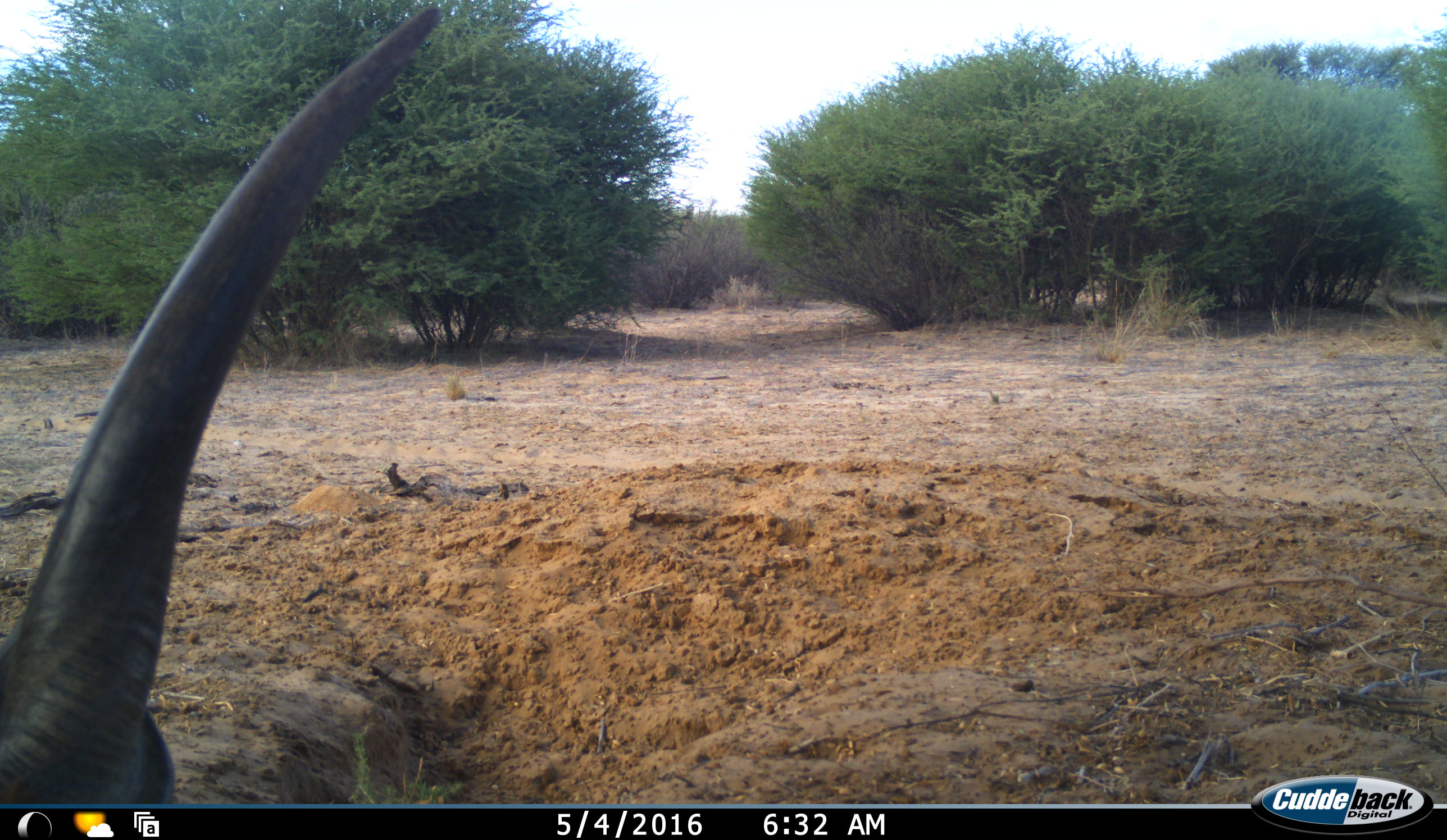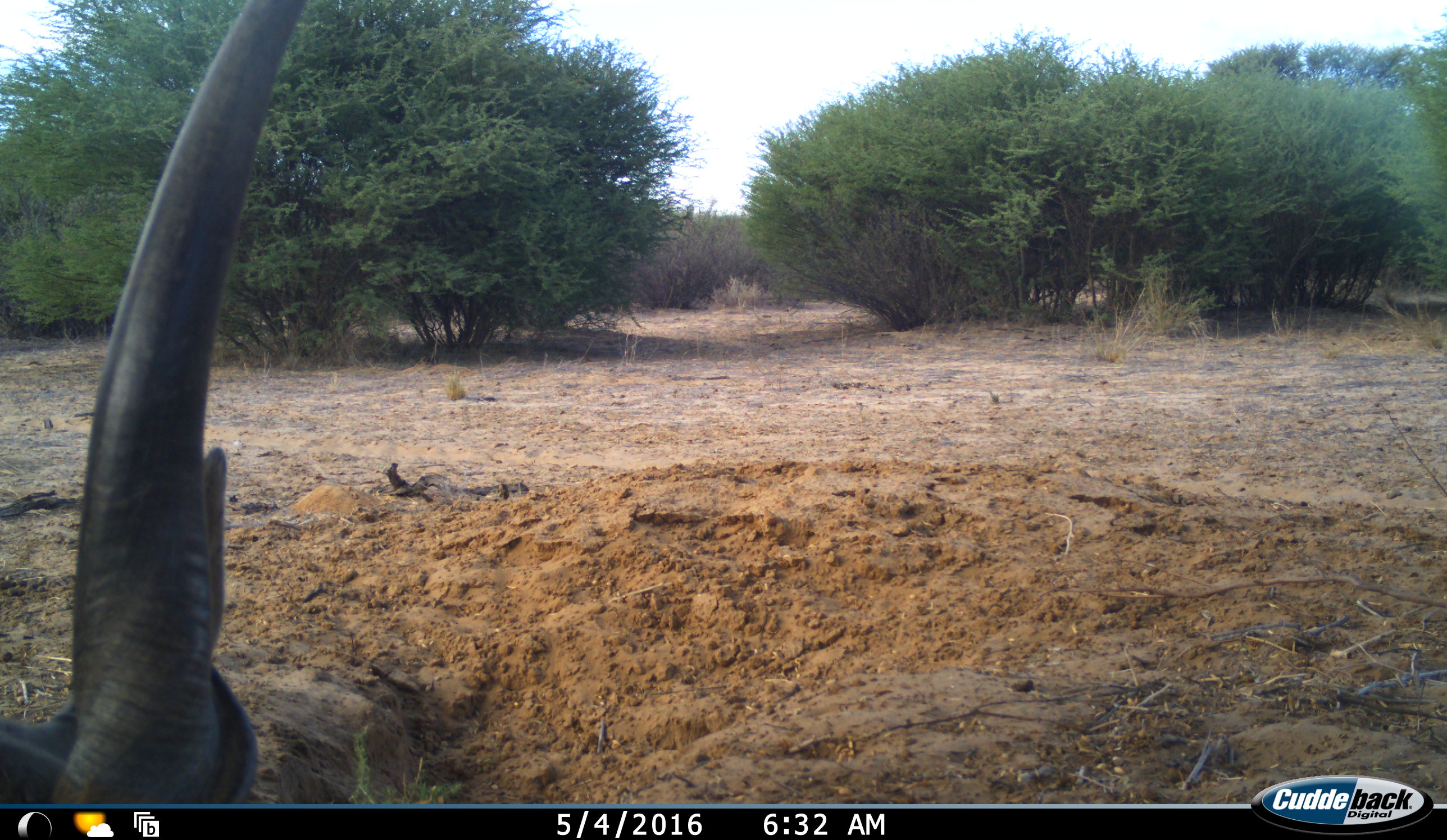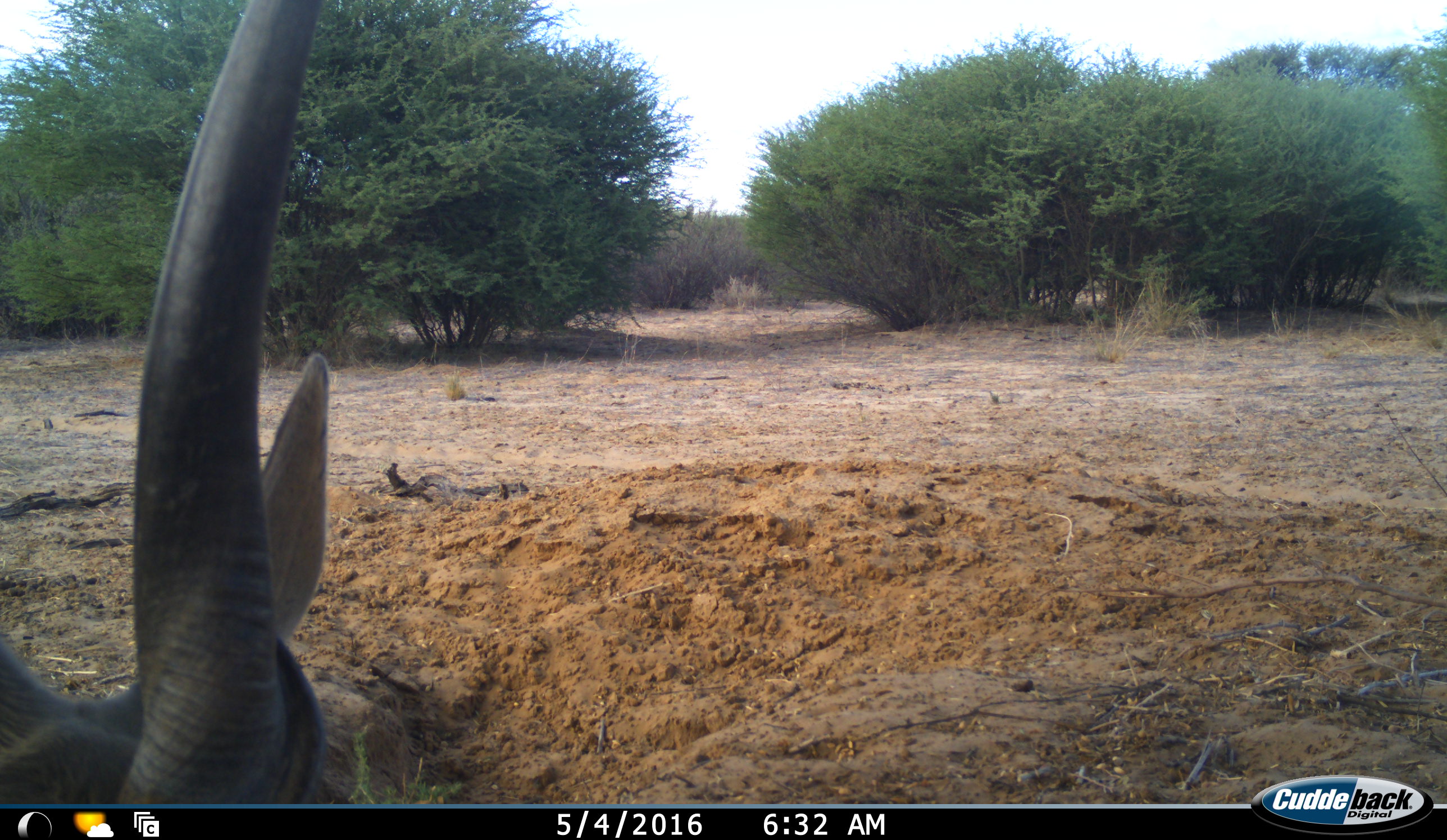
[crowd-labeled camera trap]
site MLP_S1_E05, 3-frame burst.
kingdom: Animalia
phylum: Chordata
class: Mammalia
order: Artiodactyla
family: Bovidae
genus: Tragelaphus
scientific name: Tragelaphus oryx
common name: eland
Eland (Tragelaphus oryx), count 1. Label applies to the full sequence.